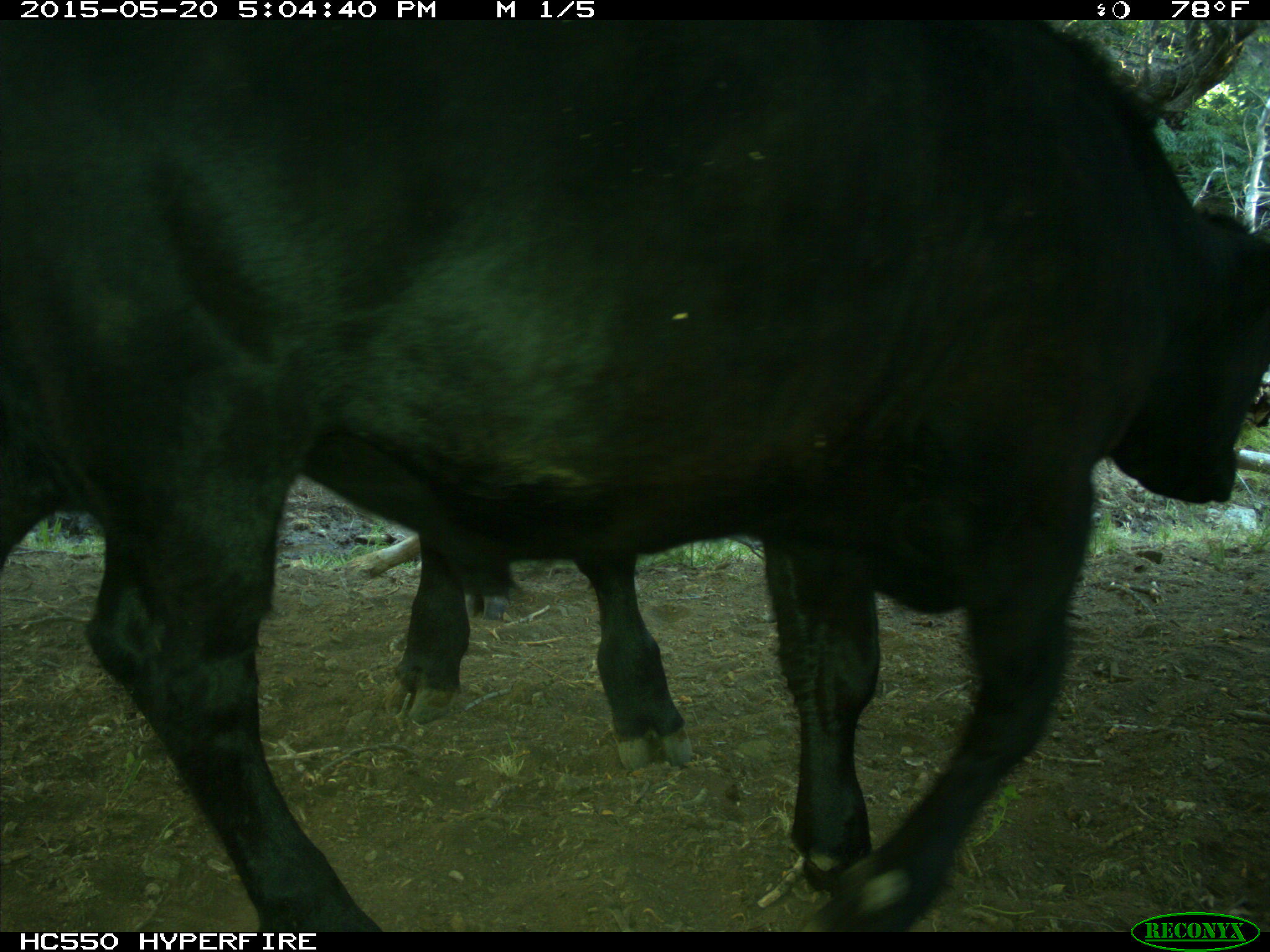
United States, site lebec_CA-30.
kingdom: Animalia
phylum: Chordata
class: Mammalia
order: Artiodactyla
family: Bovidae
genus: Bos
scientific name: Bos taurus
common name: domestic cow